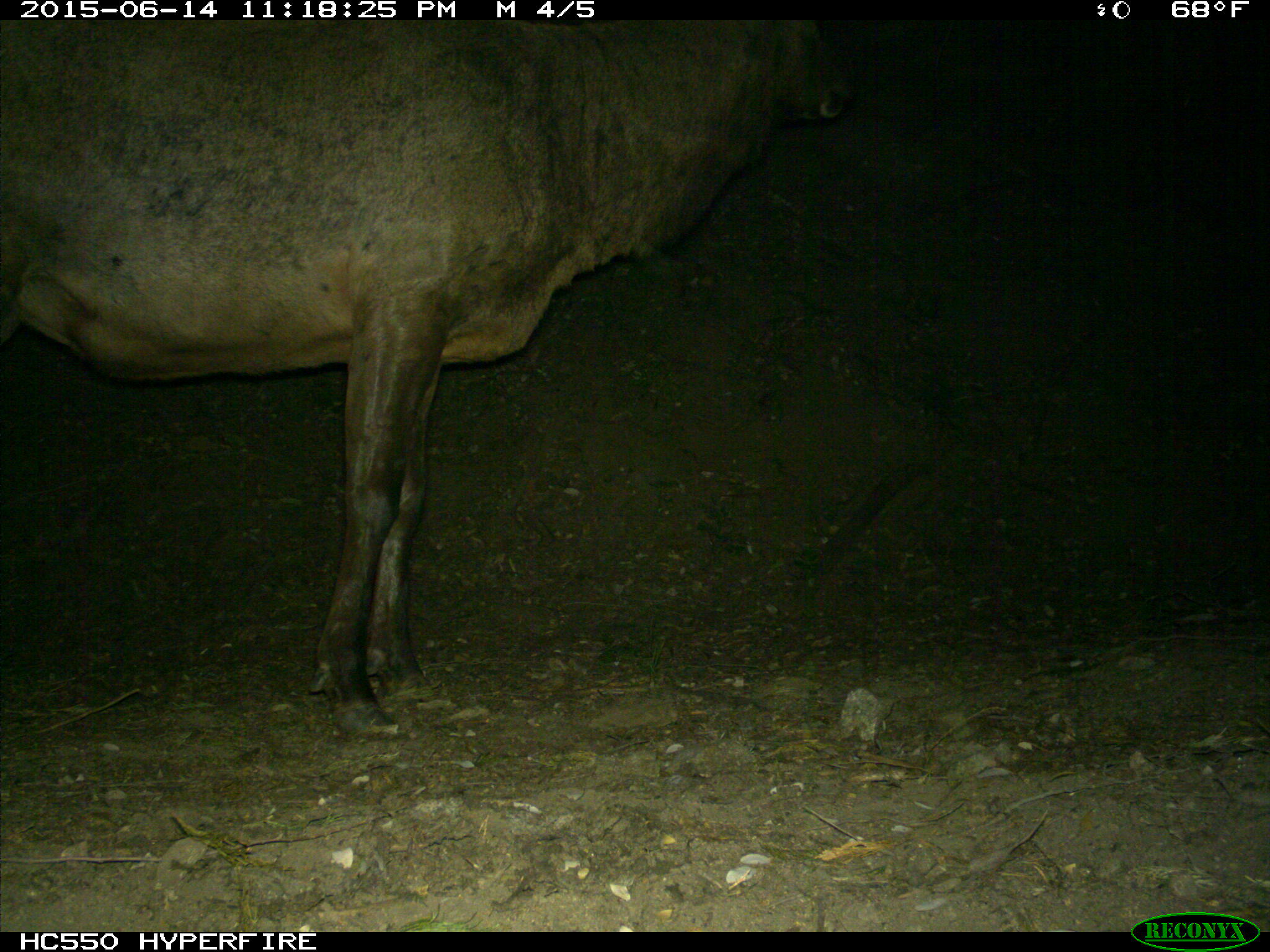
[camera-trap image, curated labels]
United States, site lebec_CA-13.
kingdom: Animalia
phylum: Chordata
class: Mammalia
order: Artiodactyla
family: Cervidae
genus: Cervus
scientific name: Cervus canadensis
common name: elk